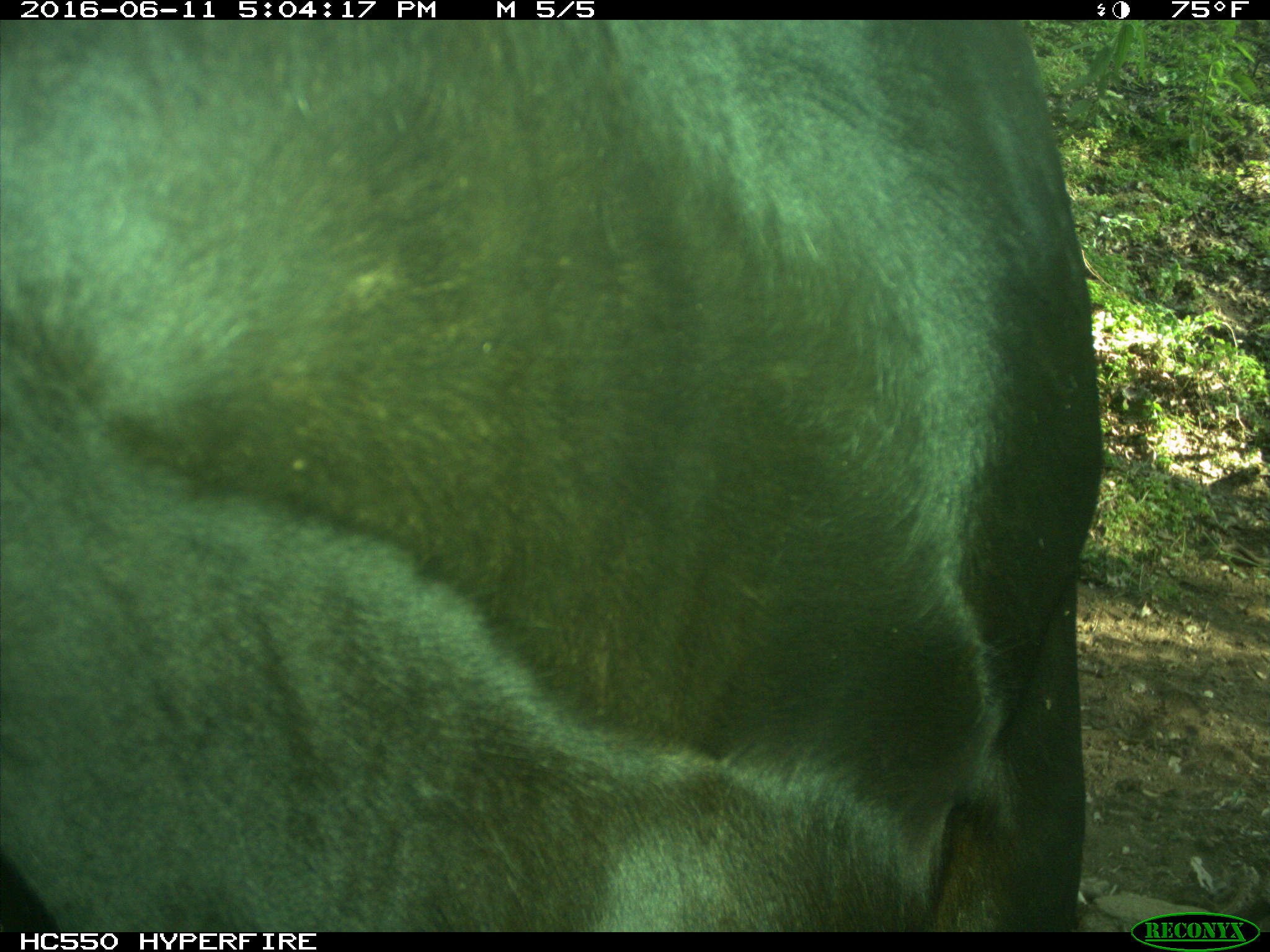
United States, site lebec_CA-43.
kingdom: Animalia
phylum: Chordata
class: Mammalia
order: Artiodactyla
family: Bovidae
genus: Bos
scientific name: Bos taurus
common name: domestic cow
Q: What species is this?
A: Bos taurus (domestic cow).